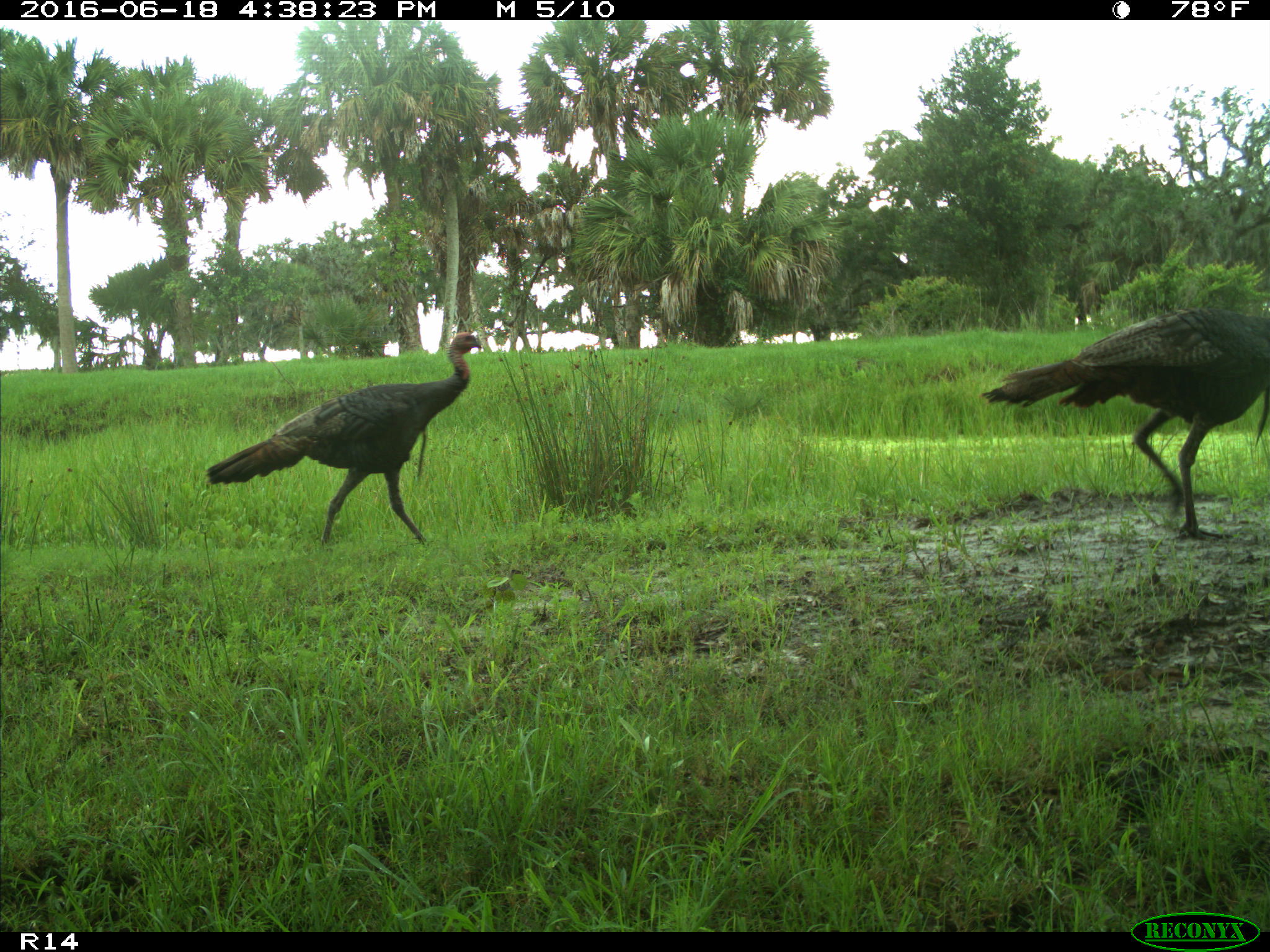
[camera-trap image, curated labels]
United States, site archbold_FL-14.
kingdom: Animalia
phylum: Chordata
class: Aves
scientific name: Aves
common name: birds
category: unidentified bird